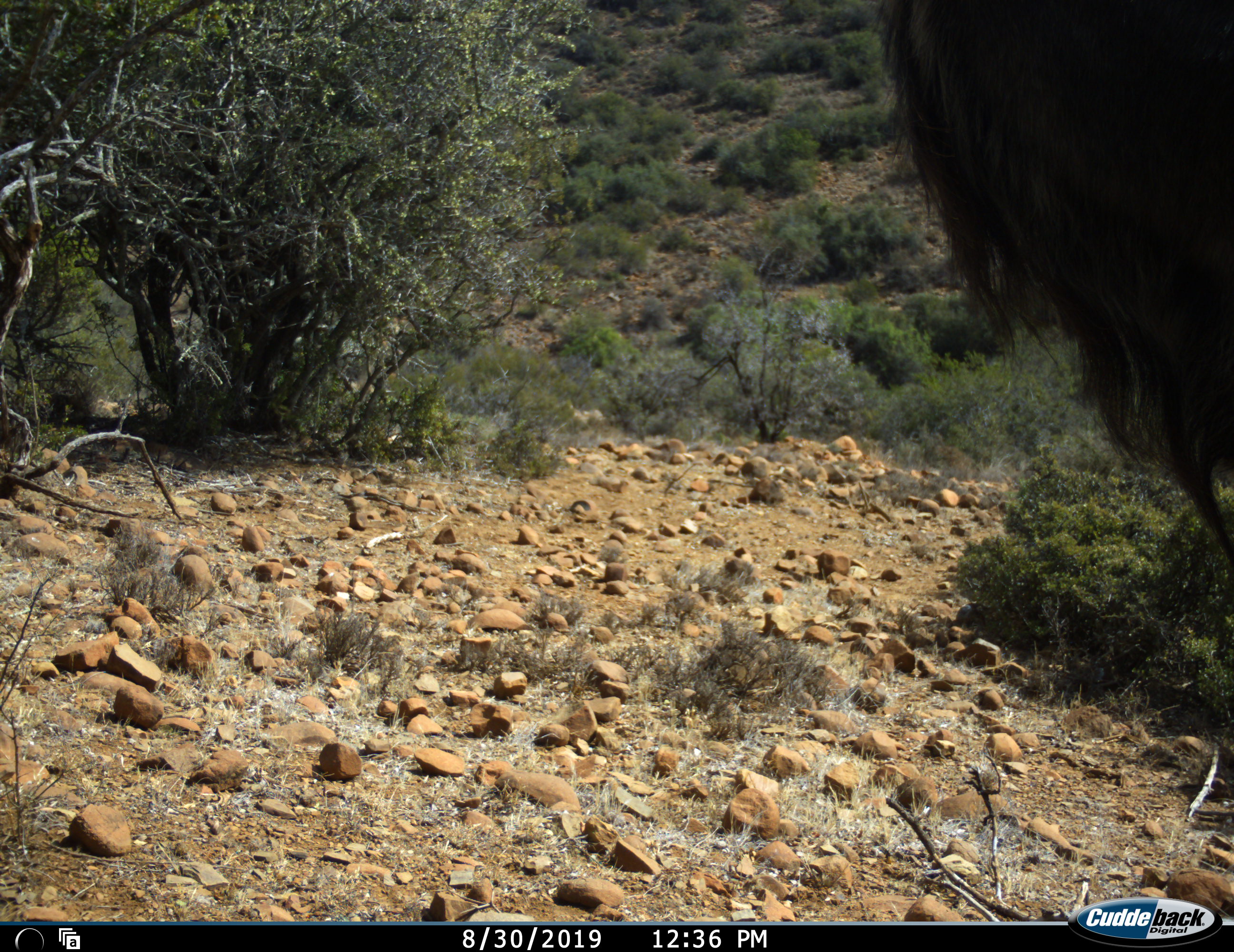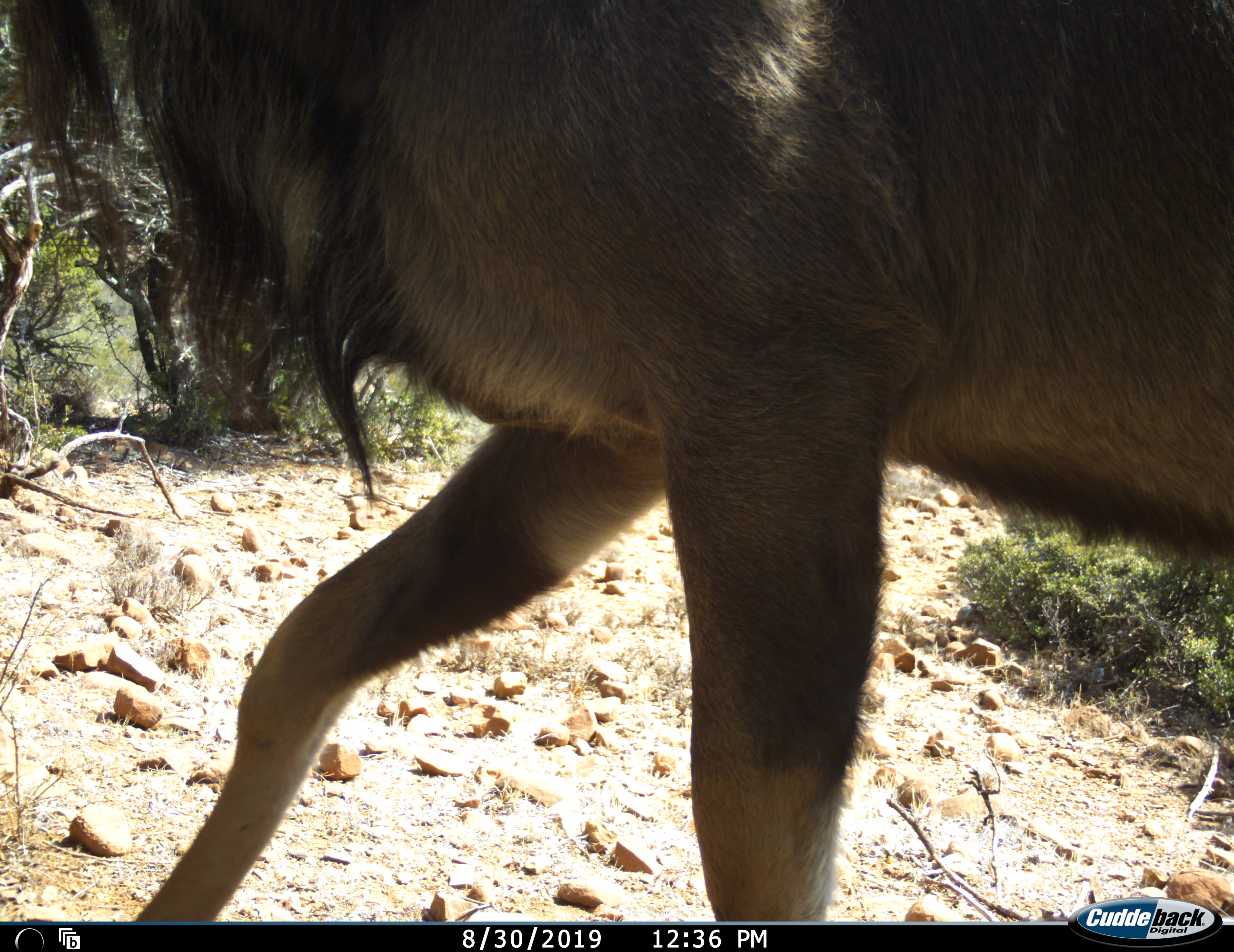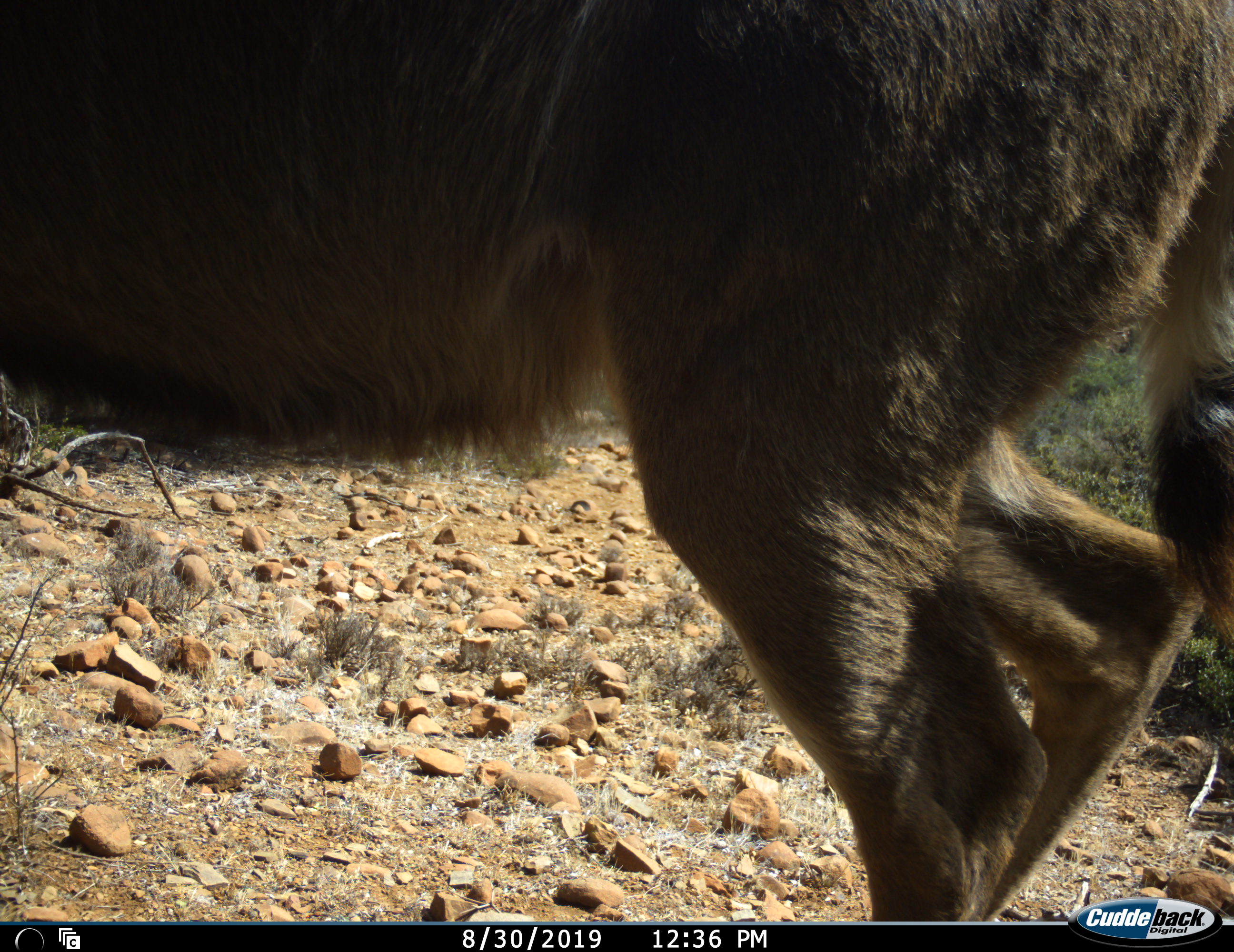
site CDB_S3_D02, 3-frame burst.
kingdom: Animalia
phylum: Chordata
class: Mammalia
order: Artiodactyla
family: Bovidae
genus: Tragelaphus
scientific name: Tragelaphus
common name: kudu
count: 1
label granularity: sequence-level